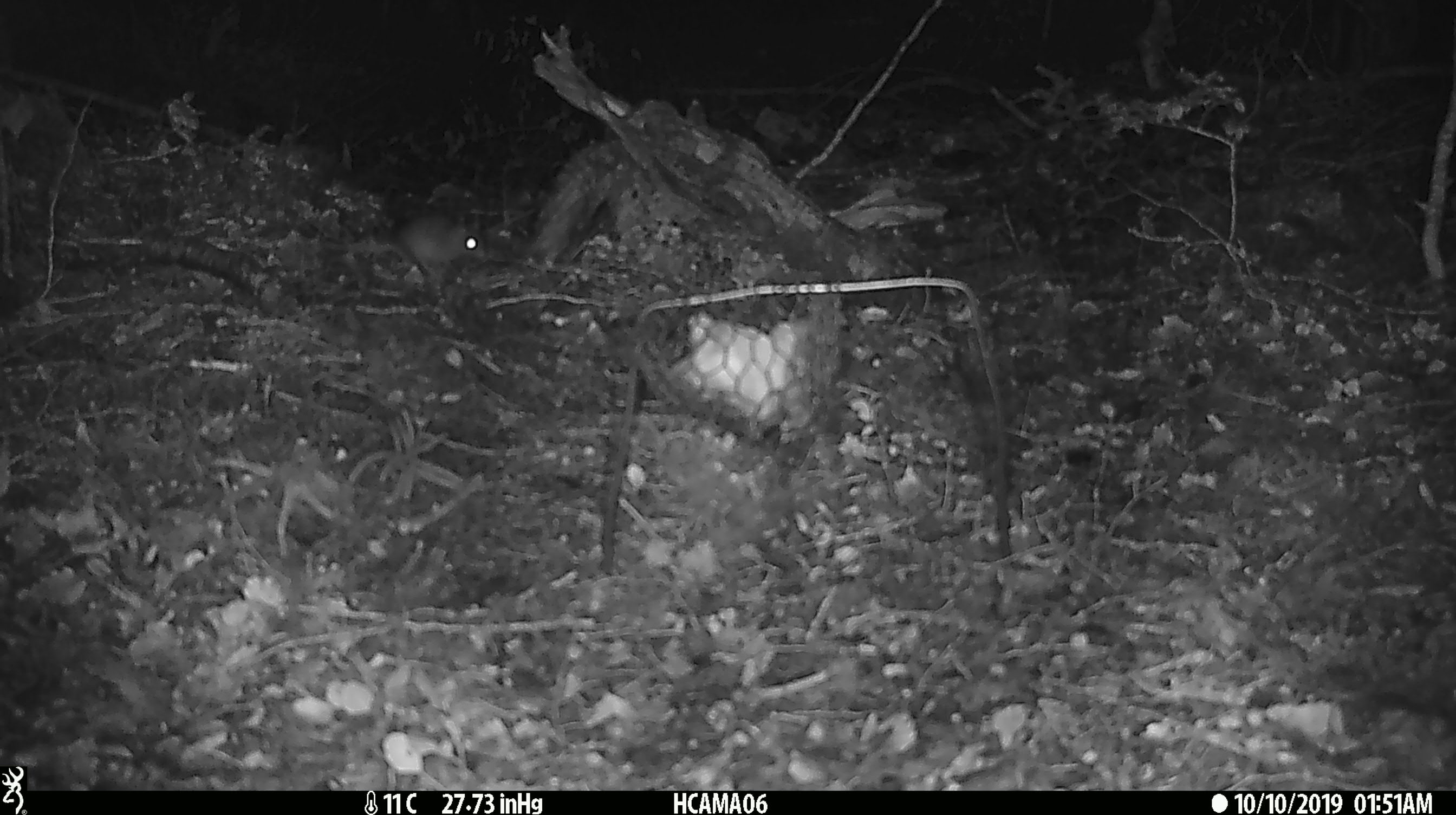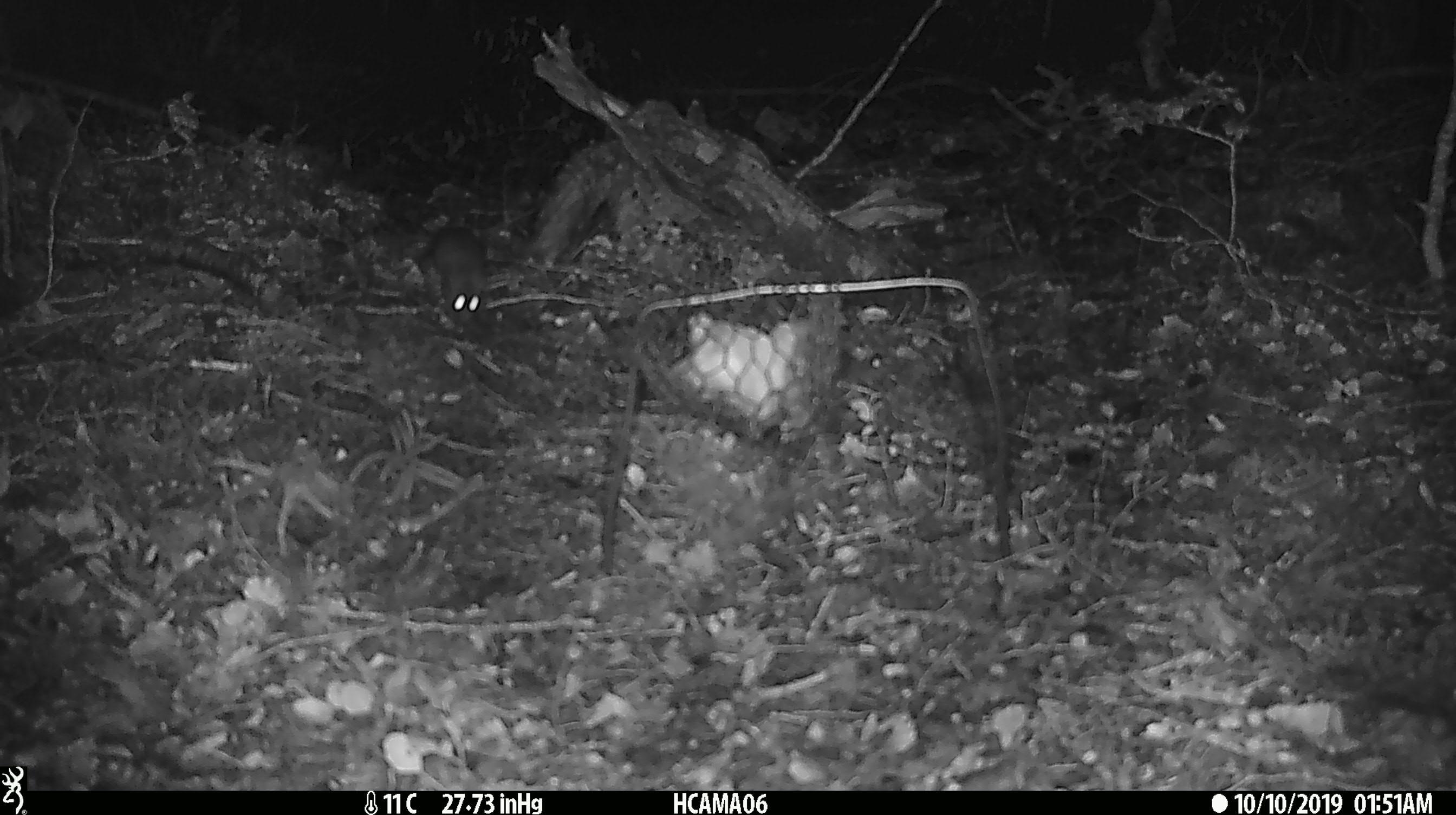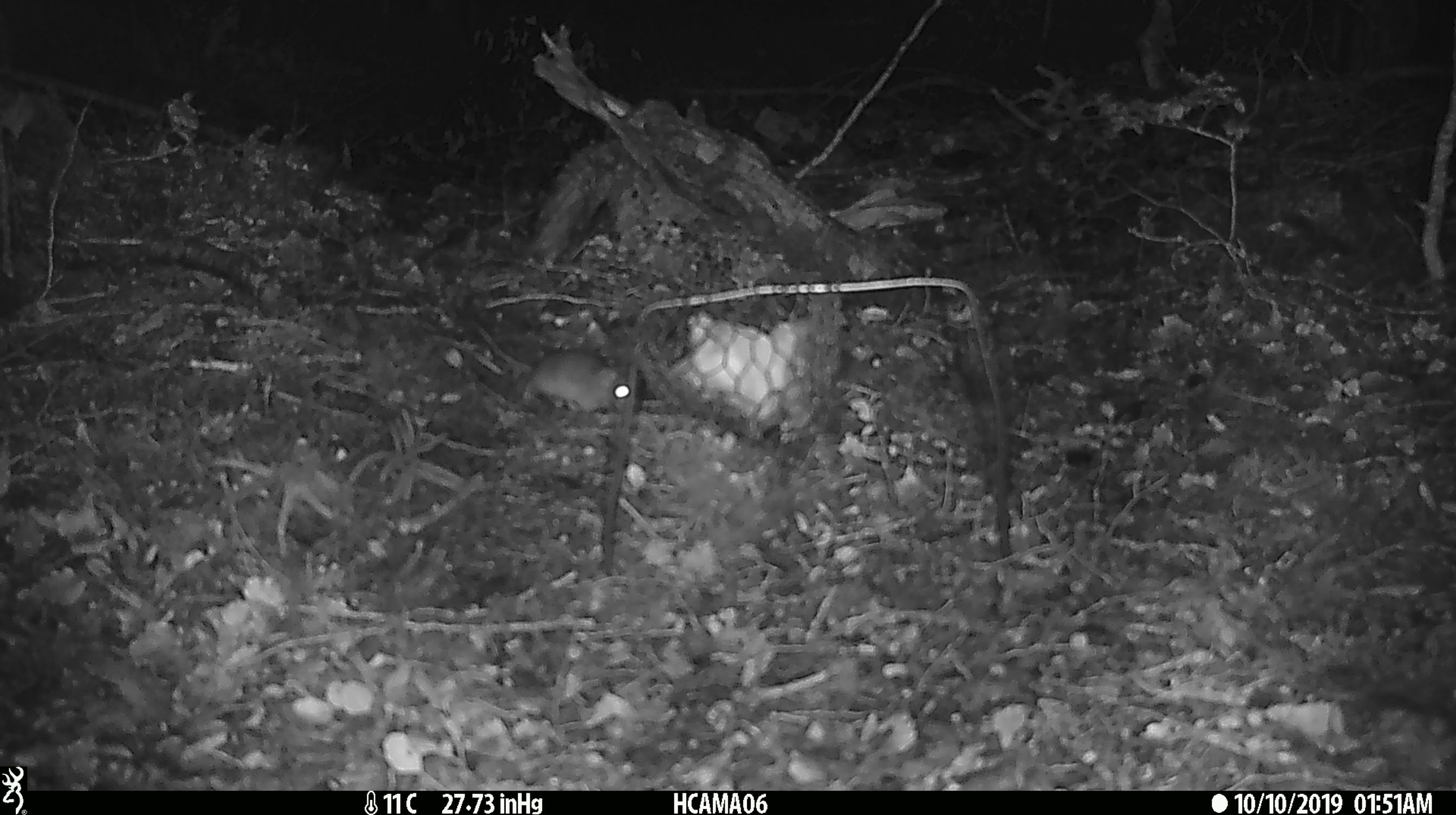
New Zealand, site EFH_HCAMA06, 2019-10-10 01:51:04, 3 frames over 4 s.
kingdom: Animalia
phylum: Chordata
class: Mammalia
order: Rodentia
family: Muridae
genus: Mus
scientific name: Mus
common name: mouse